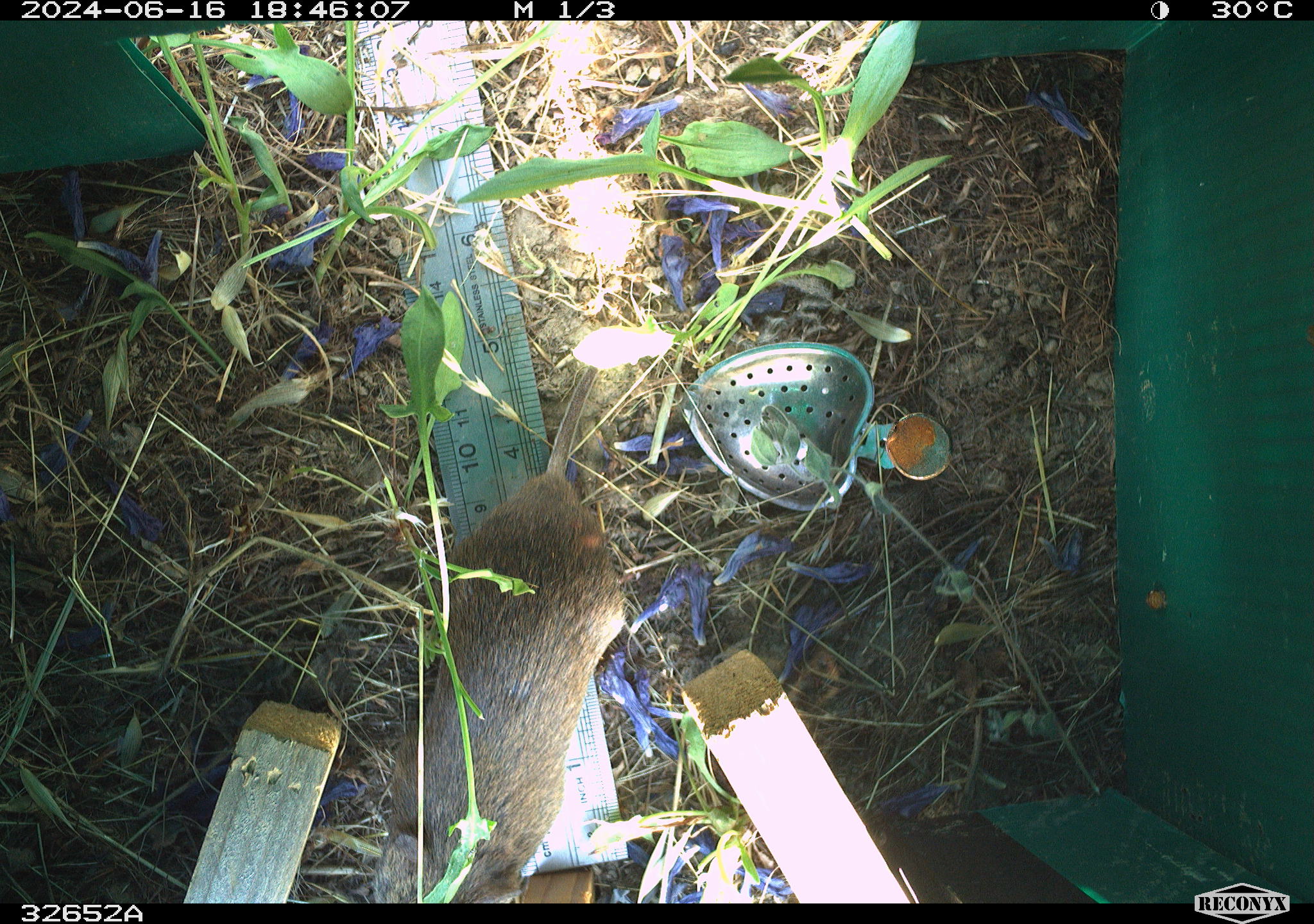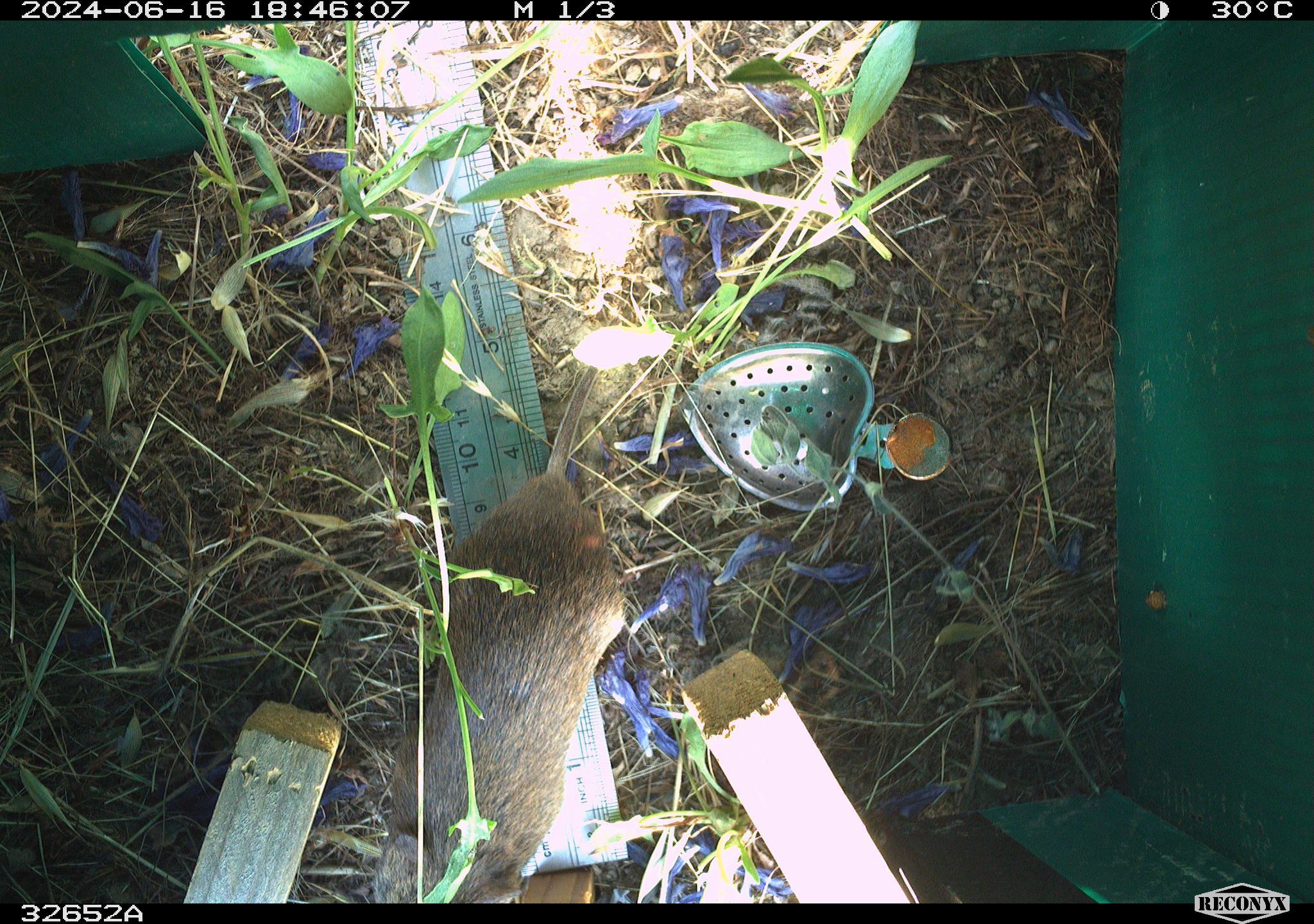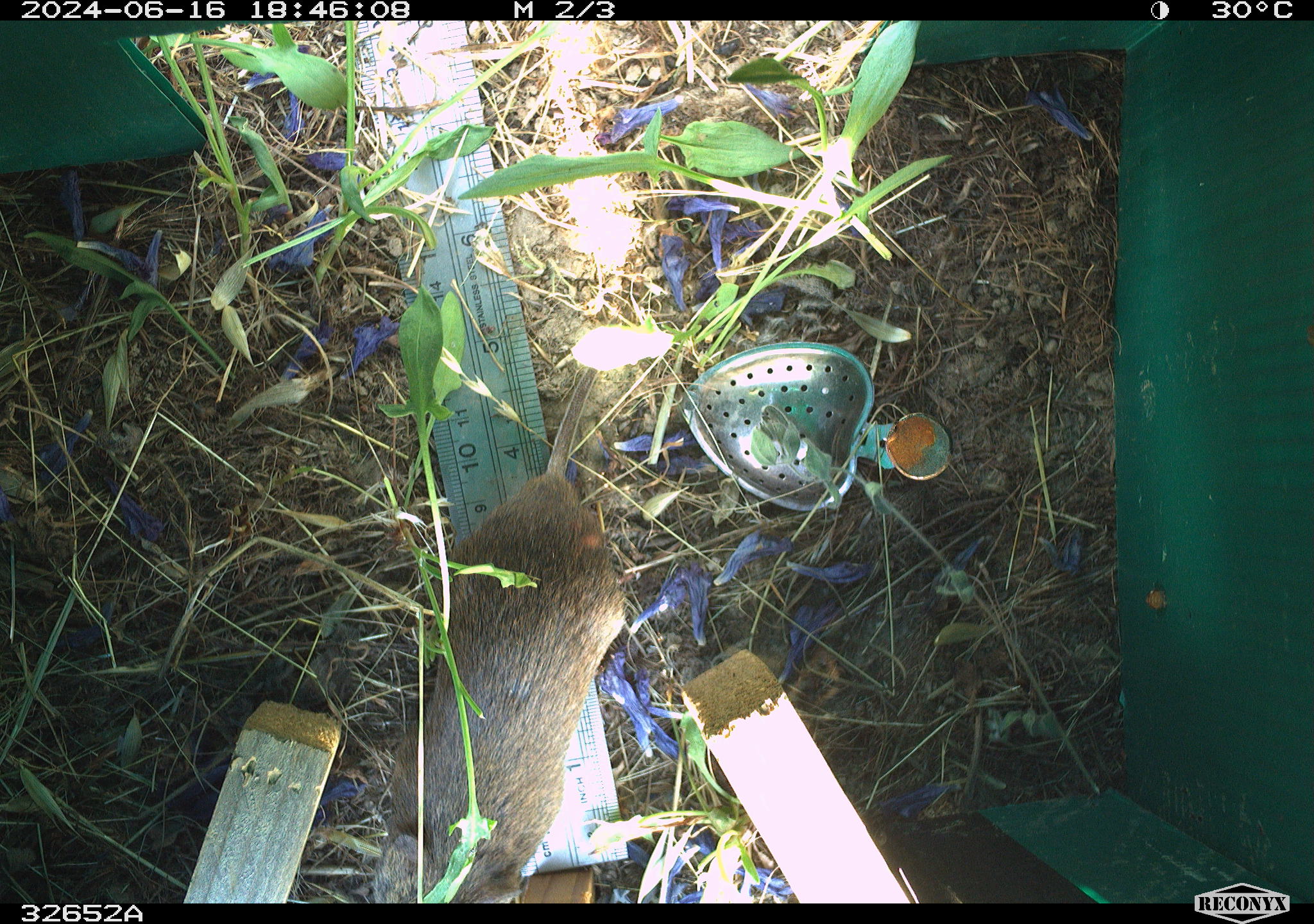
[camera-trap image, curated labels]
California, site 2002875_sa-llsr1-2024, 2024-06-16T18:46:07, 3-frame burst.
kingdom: Animalia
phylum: Chordata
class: Mammalia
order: Rodentia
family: Cricetidae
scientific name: Arvicolinae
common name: voles, lemmings, and muskrats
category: arvicolinae subfamily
Arvicolinae subfamily (voles, lemmings, and muskrats) (Arvicolinae).